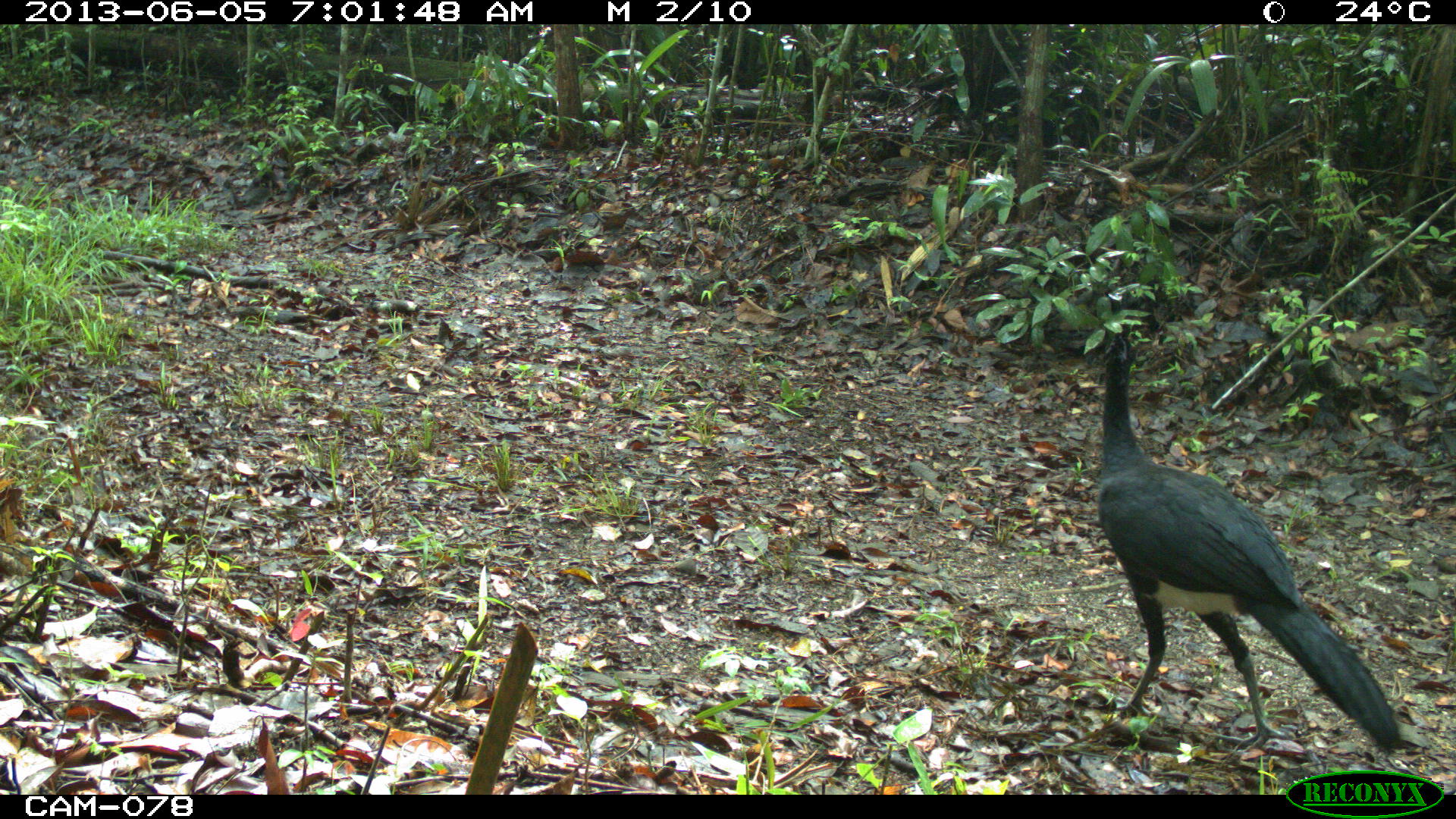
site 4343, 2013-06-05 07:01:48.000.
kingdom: Animalia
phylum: Chordata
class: Aves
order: Galliformes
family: Cracidae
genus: Crax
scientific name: Crax rubra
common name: great curassow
Crax rubra (great curassow), count 2, sex male.